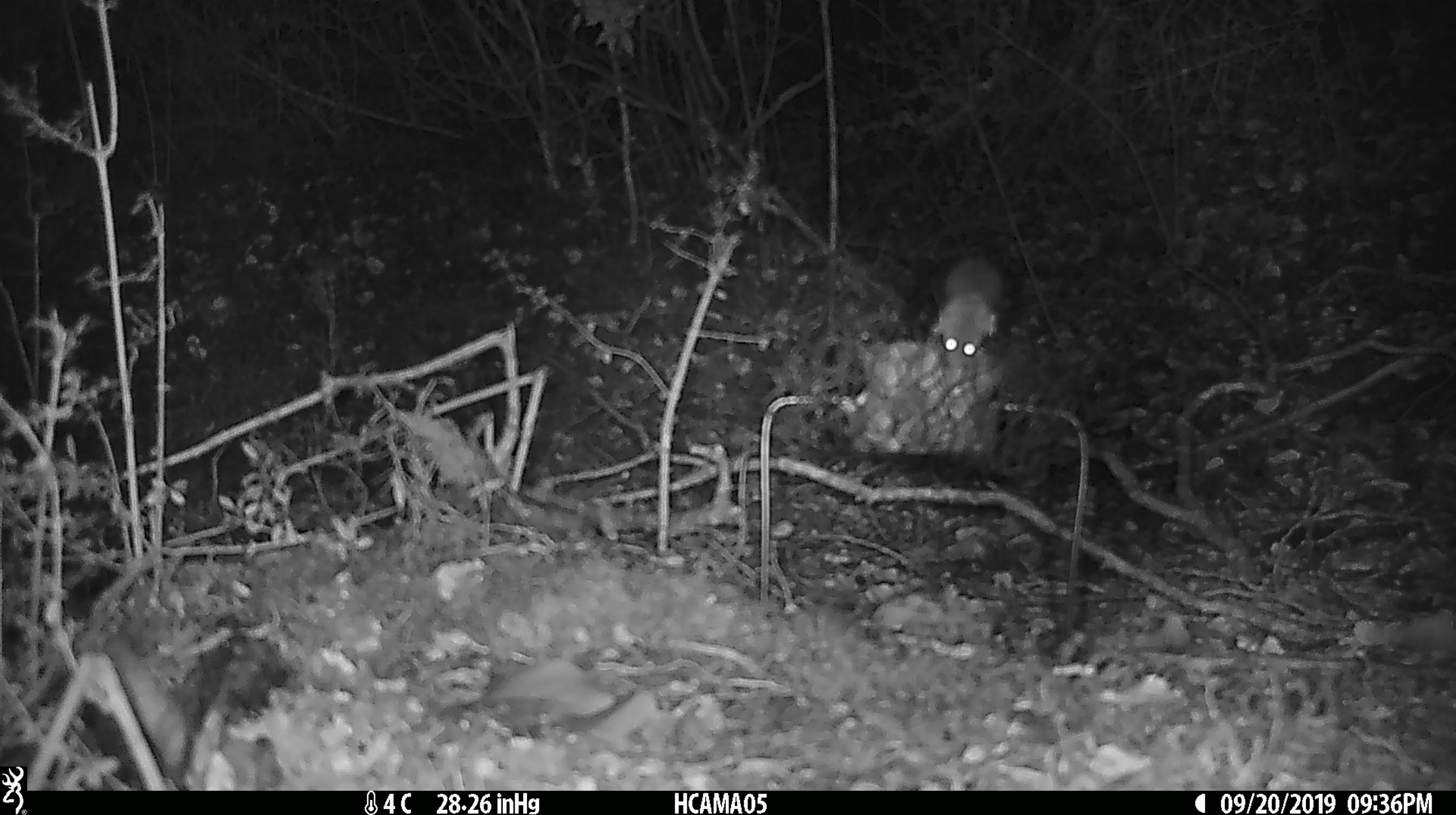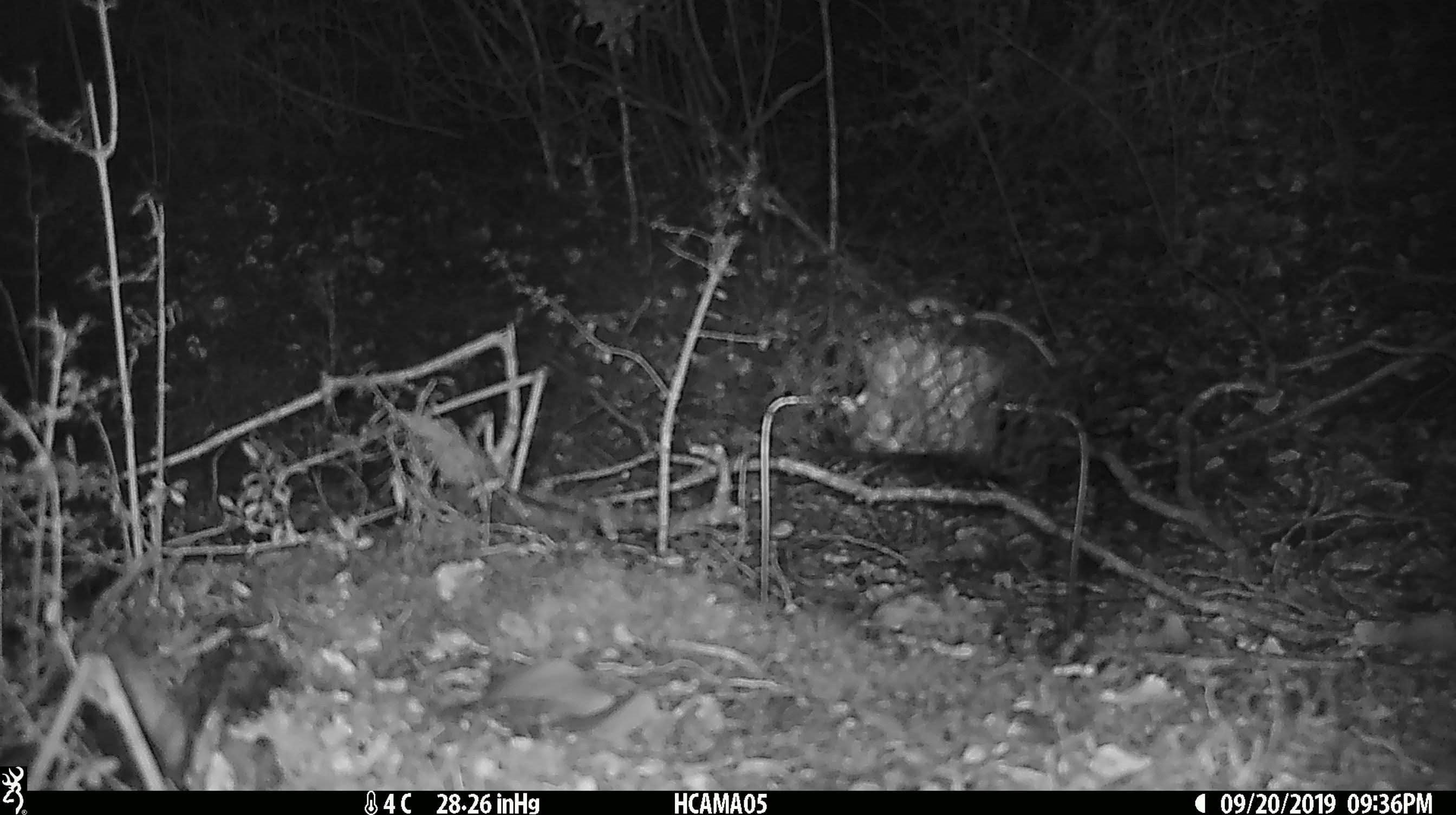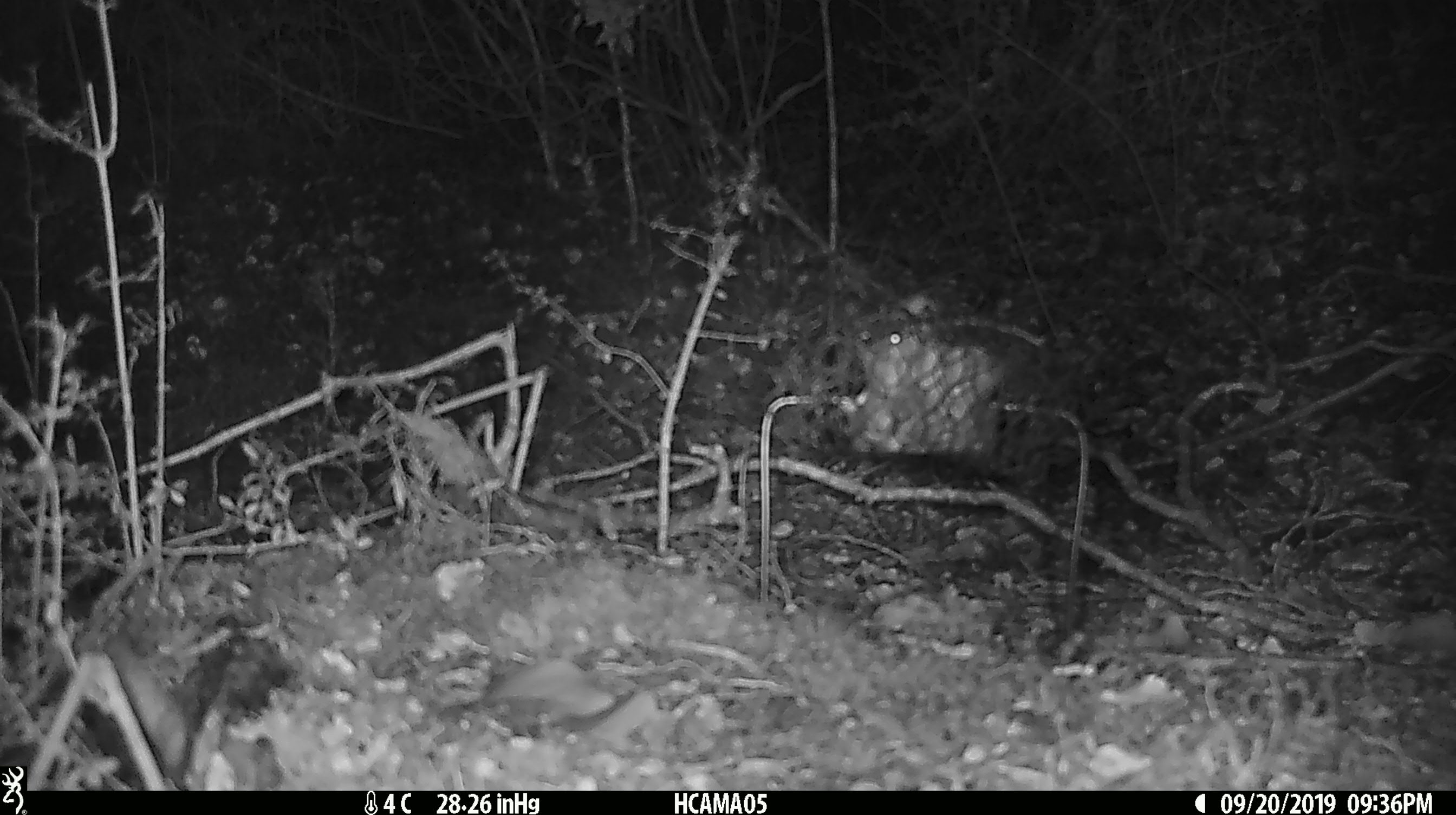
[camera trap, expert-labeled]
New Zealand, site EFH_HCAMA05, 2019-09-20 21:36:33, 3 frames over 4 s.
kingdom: Animalia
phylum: Chordata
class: Mammalia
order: Rodentia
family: Muridae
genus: Mus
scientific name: Mus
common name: mouse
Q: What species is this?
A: Mouse (Mus).